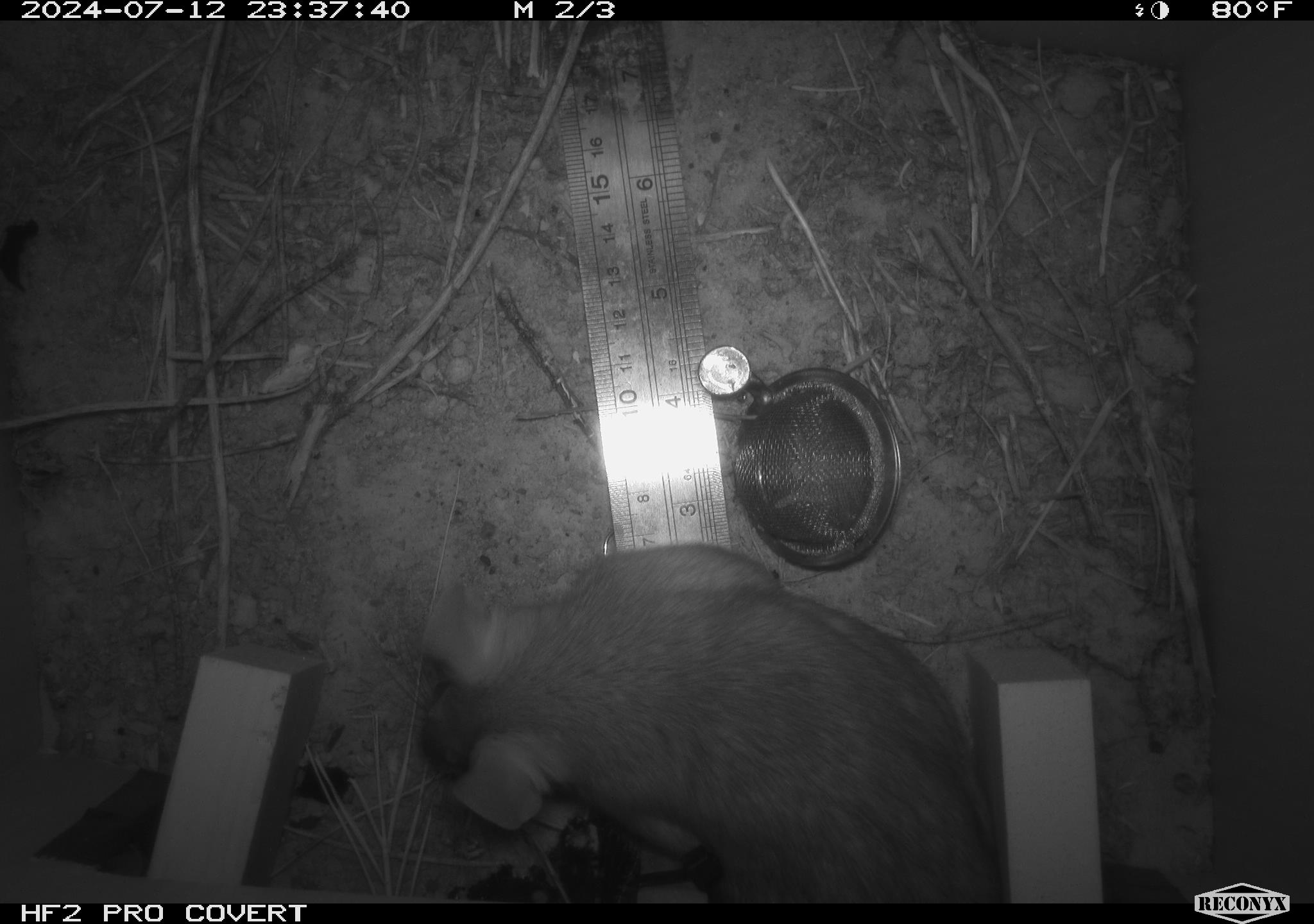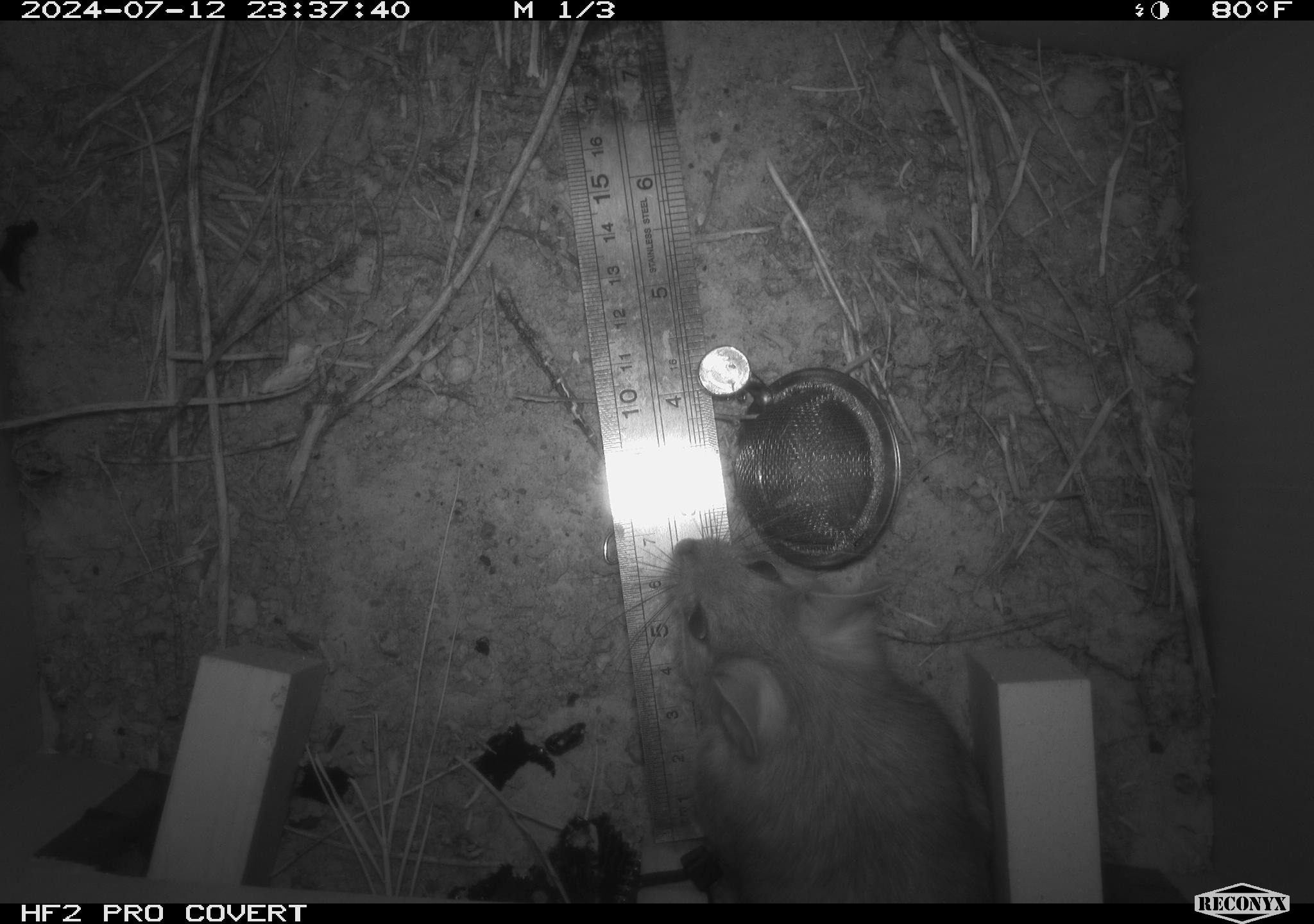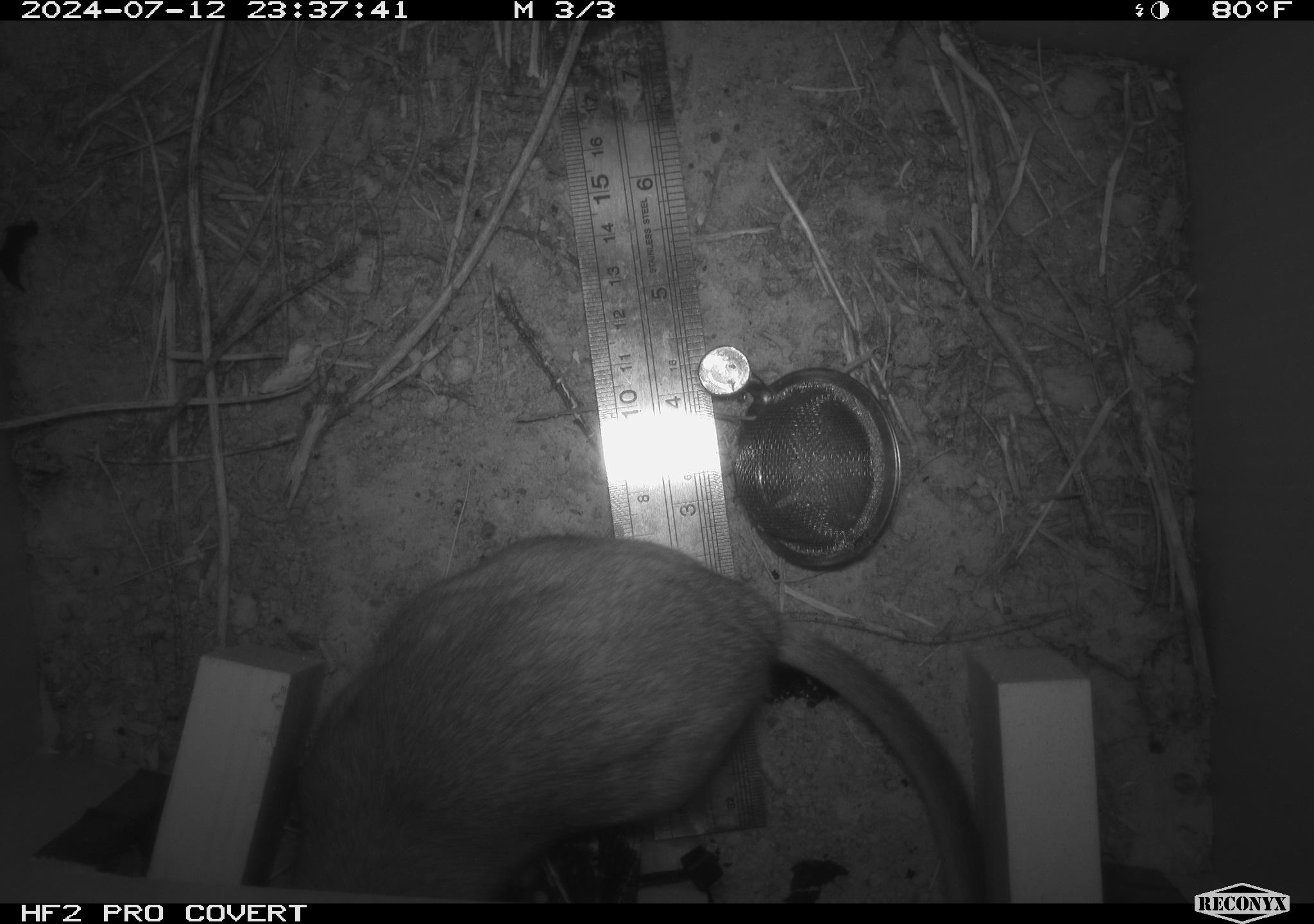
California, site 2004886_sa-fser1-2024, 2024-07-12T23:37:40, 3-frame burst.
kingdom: Animalia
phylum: Chordata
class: Mammalia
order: Rodentia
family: Cricetidae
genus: Neotoma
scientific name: Neotoma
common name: pack rat or woodrat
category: neotoma species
Neotoma species (pack rat or woodrat) (Neotoma).